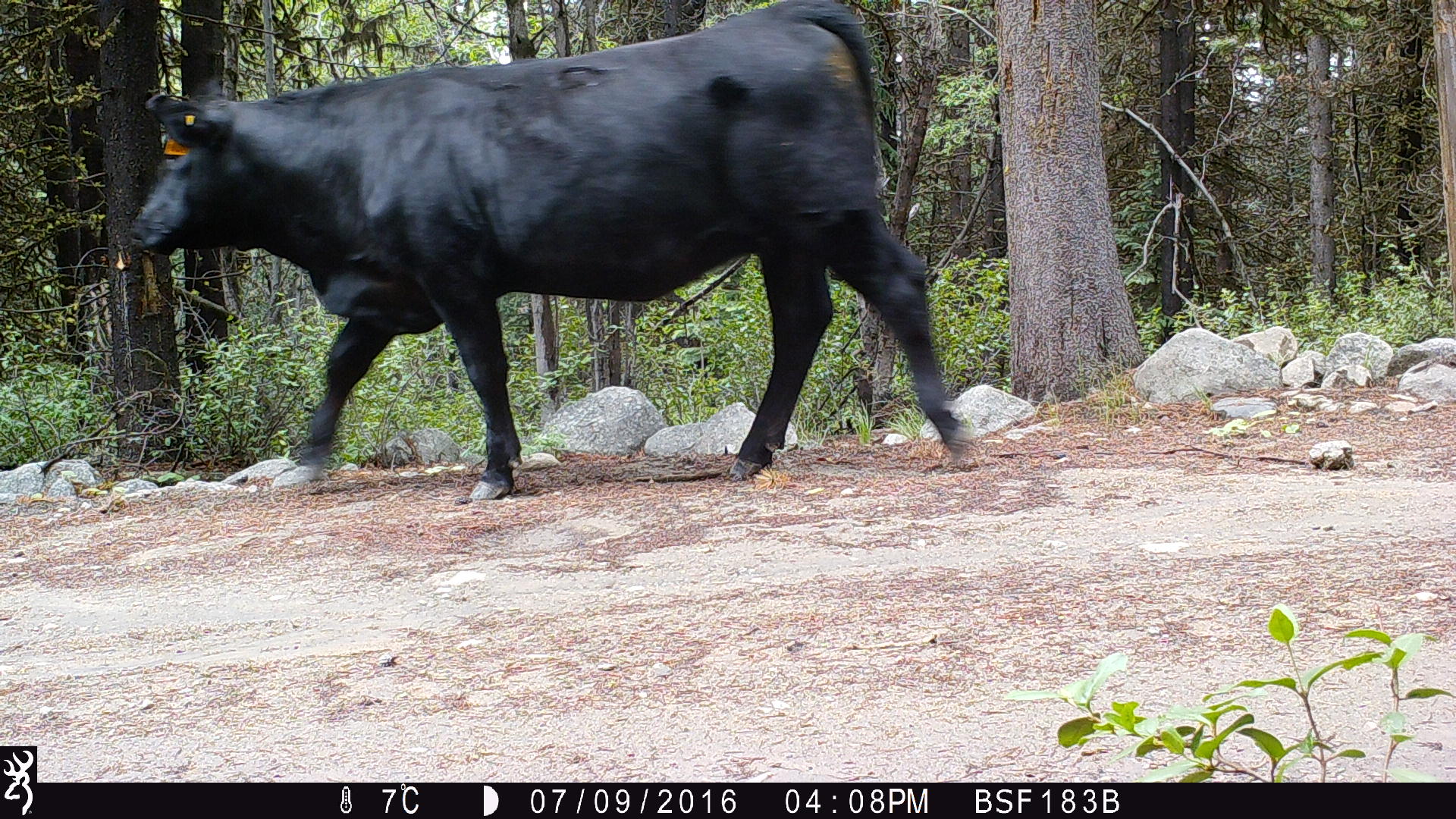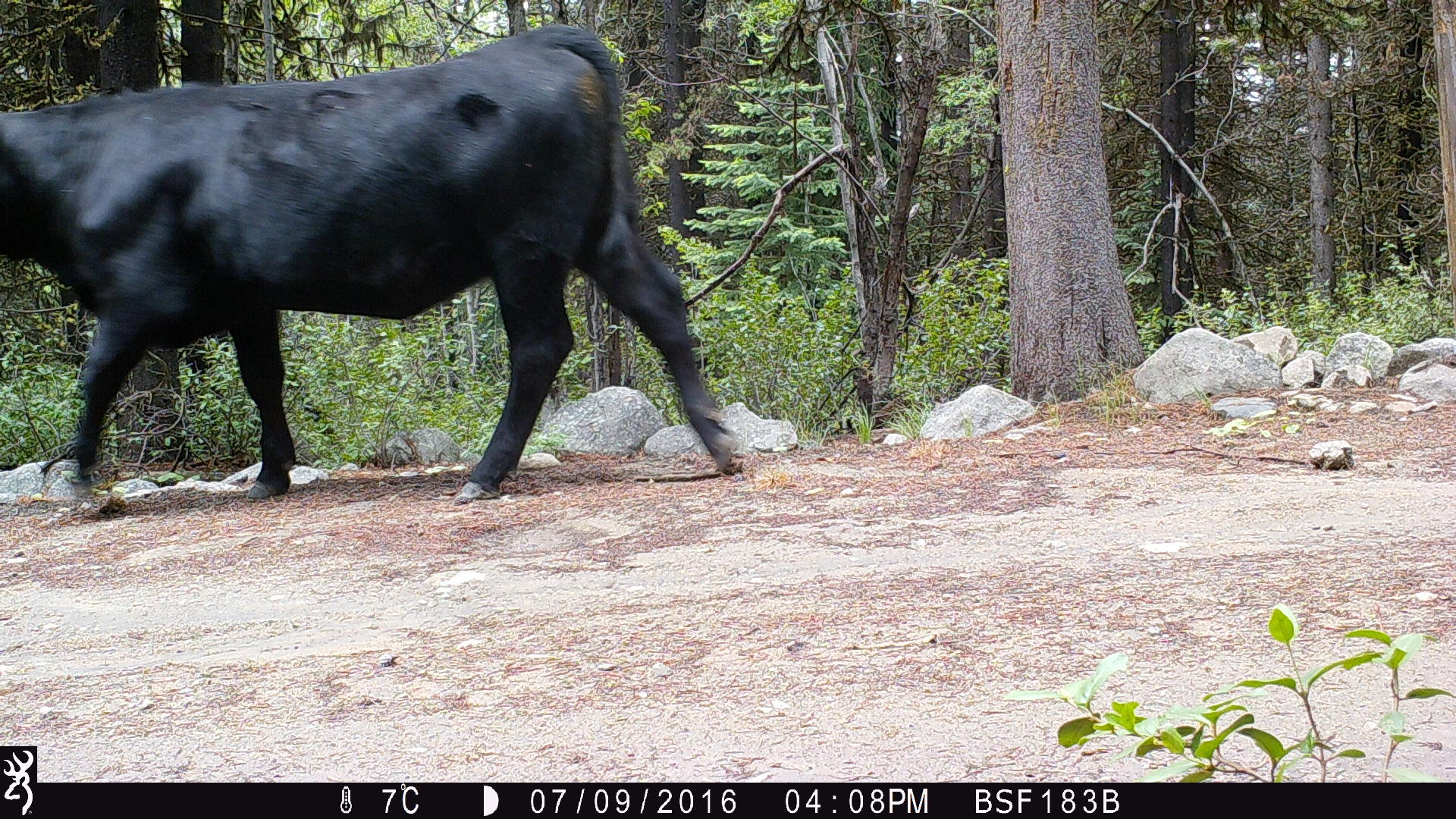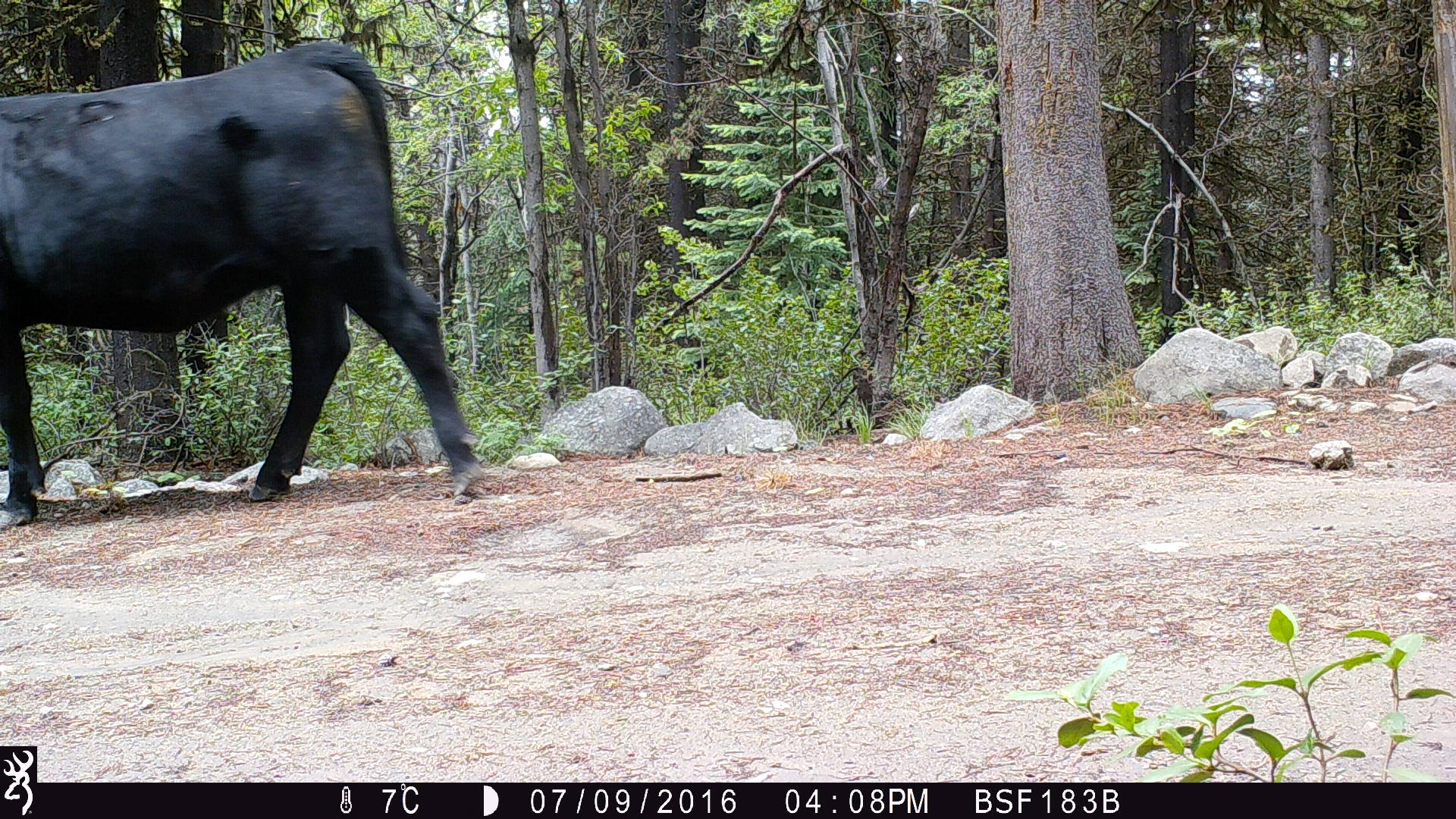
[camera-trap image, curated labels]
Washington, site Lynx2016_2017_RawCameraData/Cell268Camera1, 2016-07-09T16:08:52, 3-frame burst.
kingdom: Animalia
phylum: Chordata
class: Mammalia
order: Artiodactyla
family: Bovidae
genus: Bos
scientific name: Bos taurus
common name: domestic cattle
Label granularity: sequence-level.